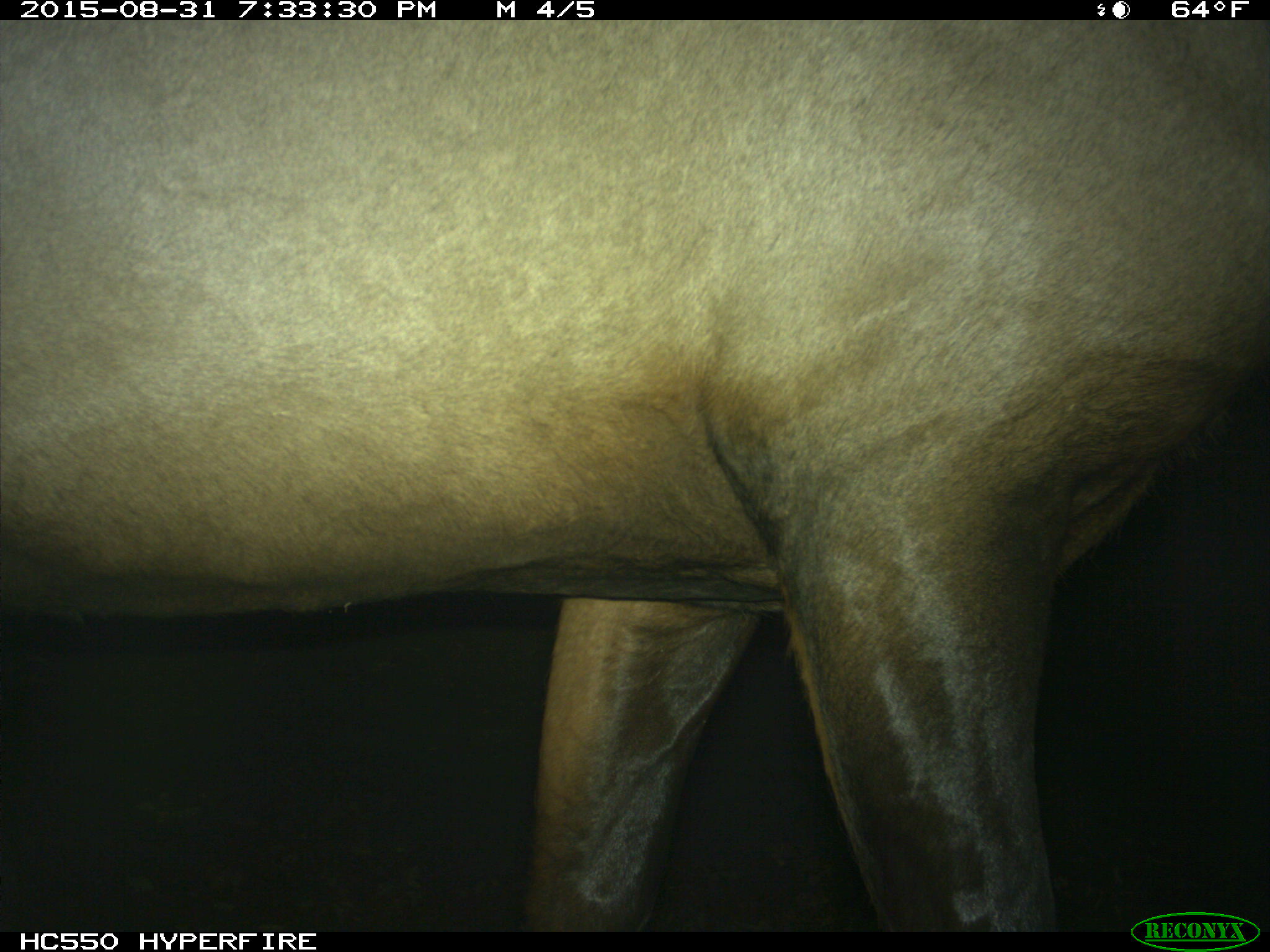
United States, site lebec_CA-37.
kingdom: Animalia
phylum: Chordata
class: Mammalia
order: Artiodactyla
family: Cervidae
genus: Cervus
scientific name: Cervus canadensis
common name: elk